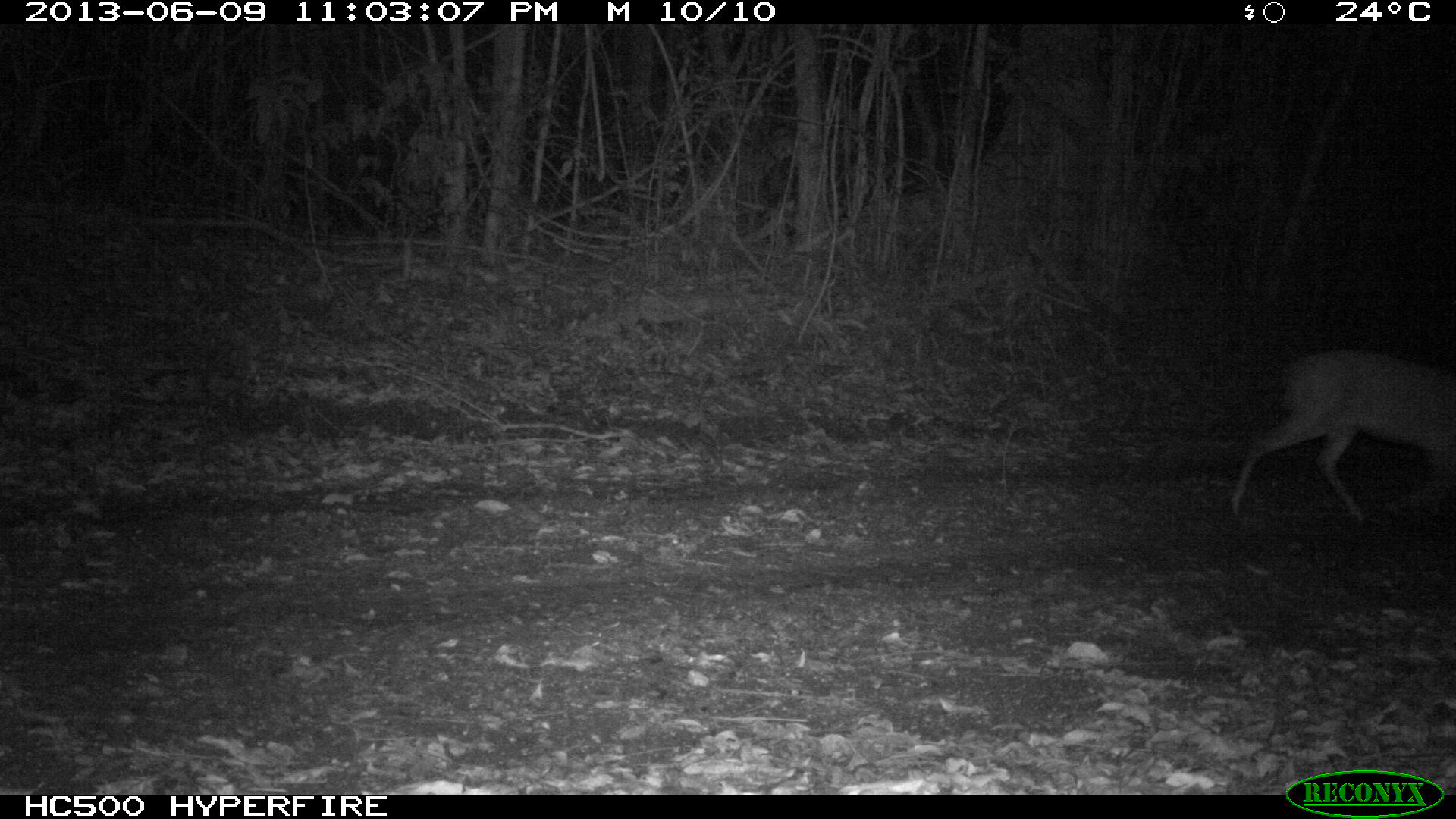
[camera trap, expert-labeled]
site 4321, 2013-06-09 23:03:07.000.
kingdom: Animalia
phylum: Chordata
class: Mammalia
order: Artiodactyla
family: Cervidae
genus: Mazama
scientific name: Mazama temama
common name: central american red brocket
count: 1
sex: male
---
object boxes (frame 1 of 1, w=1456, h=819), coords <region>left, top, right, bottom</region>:
mazama temama: <region>1228, 346, 1456, 525</region>